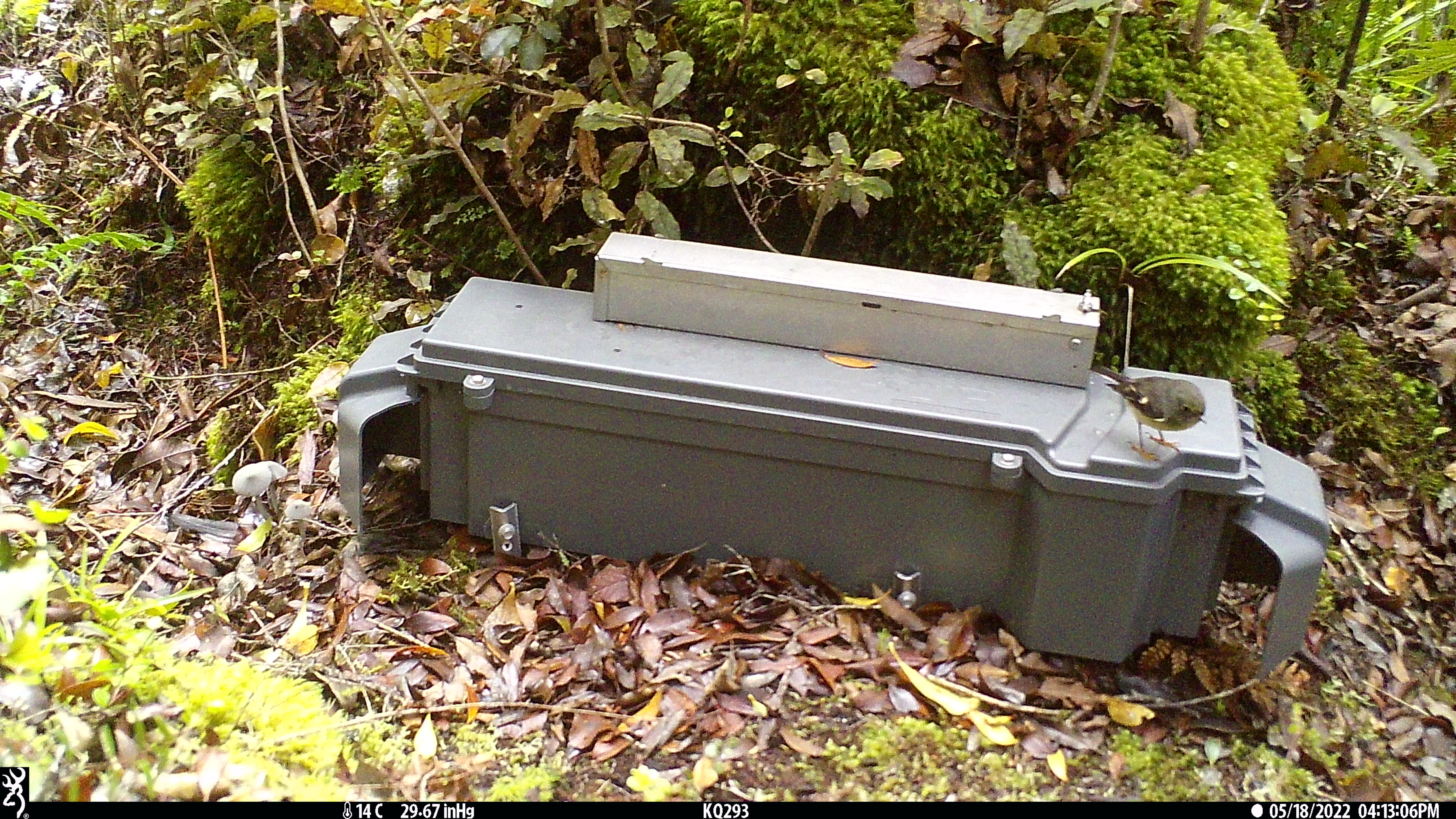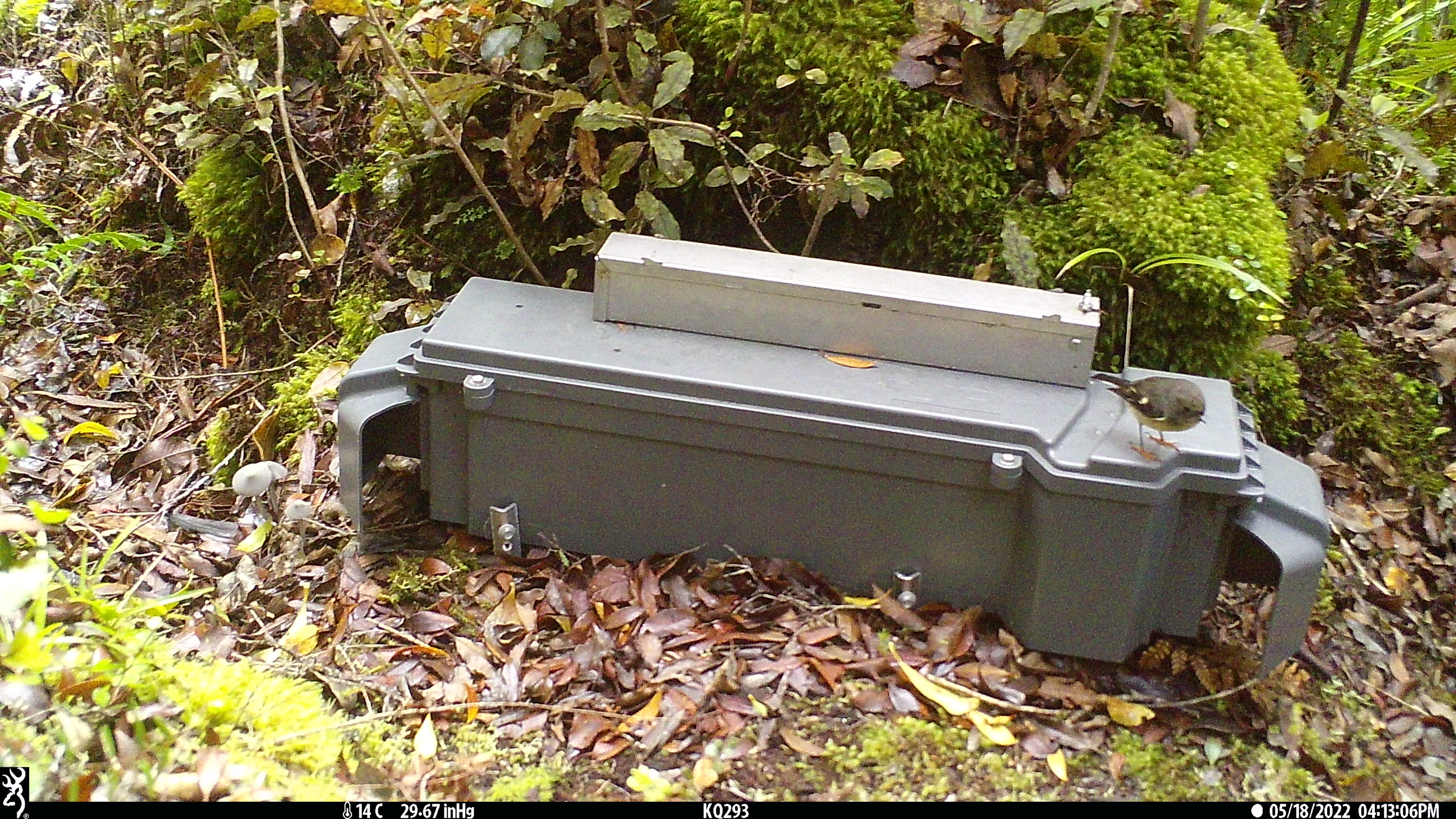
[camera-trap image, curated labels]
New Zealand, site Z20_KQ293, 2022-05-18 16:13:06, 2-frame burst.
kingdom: Animalia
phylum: Chordata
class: Aves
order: Passeriformes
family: Petroicidae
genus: Petroica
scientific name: Petroica macrocephala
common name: tomtit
Tomtit (Petroica macrocephala).